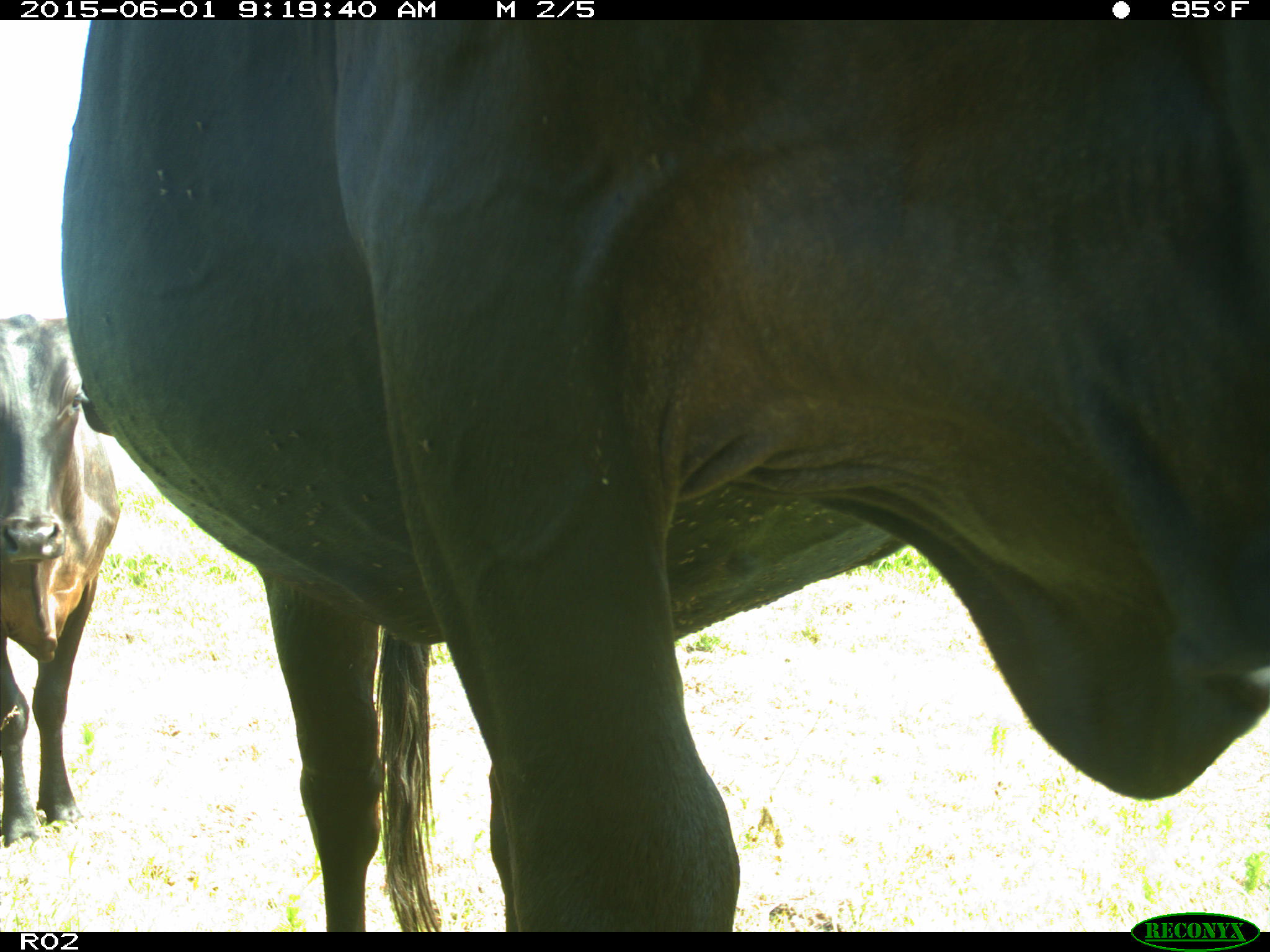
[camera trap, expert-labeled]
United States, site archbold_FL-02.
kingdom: Animalia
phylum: Chordata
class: Mammalia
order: Artiodactyla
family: Bovidae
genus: Bos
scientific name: Bos taurus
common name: domestic cow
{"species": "Bos taurus (domestic cow)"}